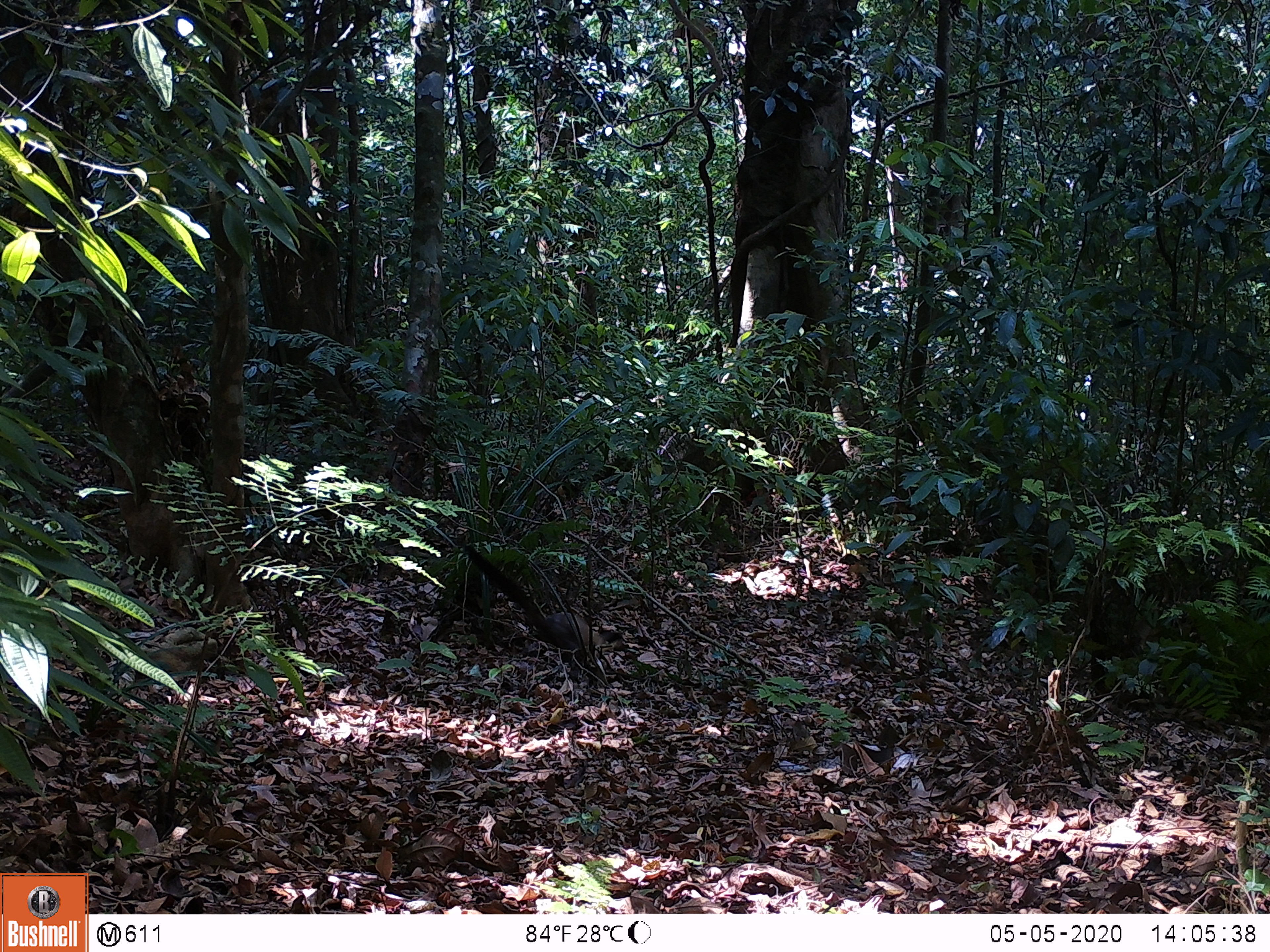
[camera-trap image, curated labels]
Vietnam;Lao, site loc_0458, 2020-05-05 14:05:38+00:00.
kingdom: Animalia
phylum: Chordata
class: Mammalia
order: Carnivora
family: Mustelidae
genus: Martes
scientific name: Martes flavigula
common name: yellow-throated marten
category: yellow throated marten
Yellow throated marten (yellow-throated marten) (Martes flavigula). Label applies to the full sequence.